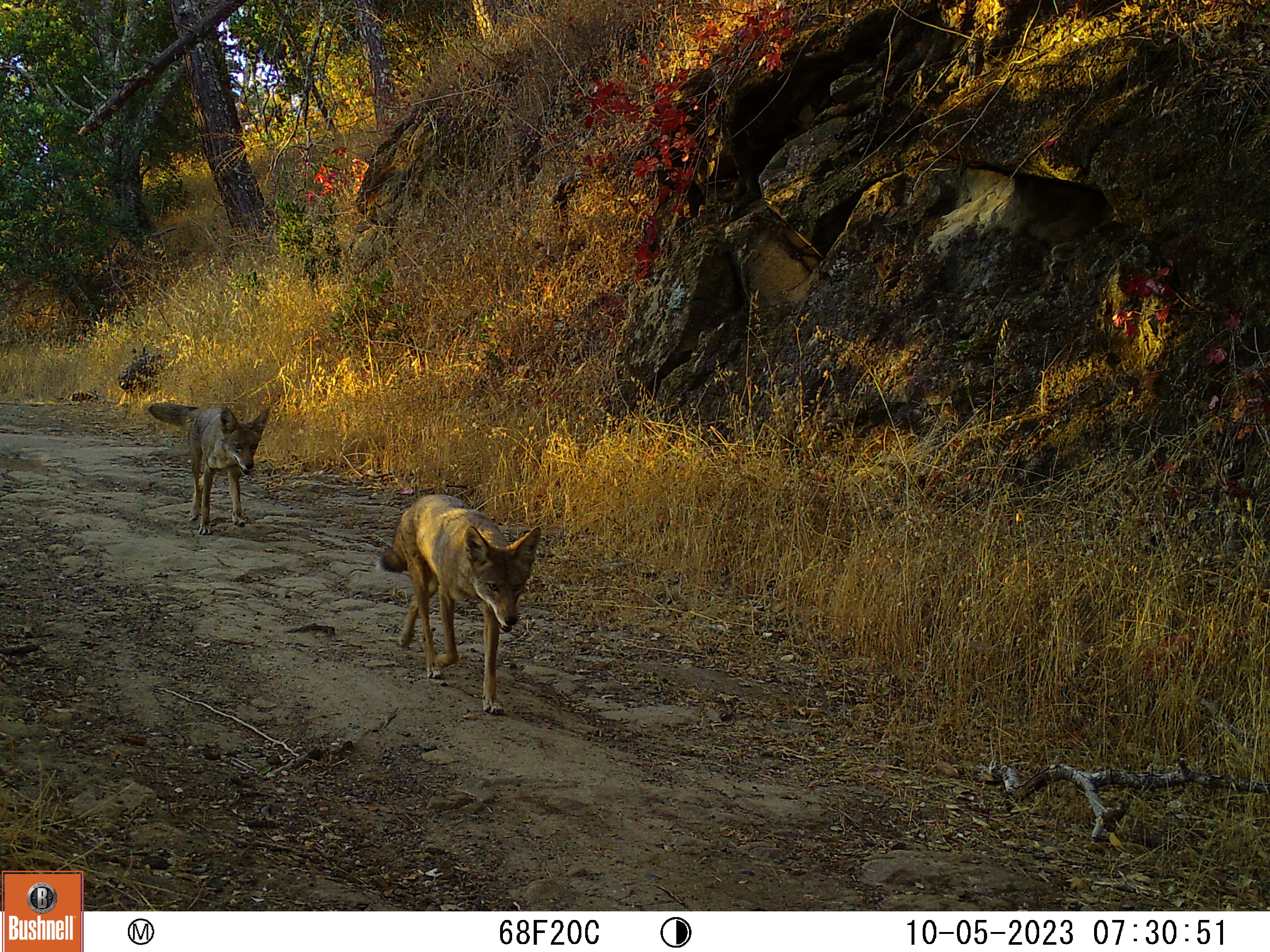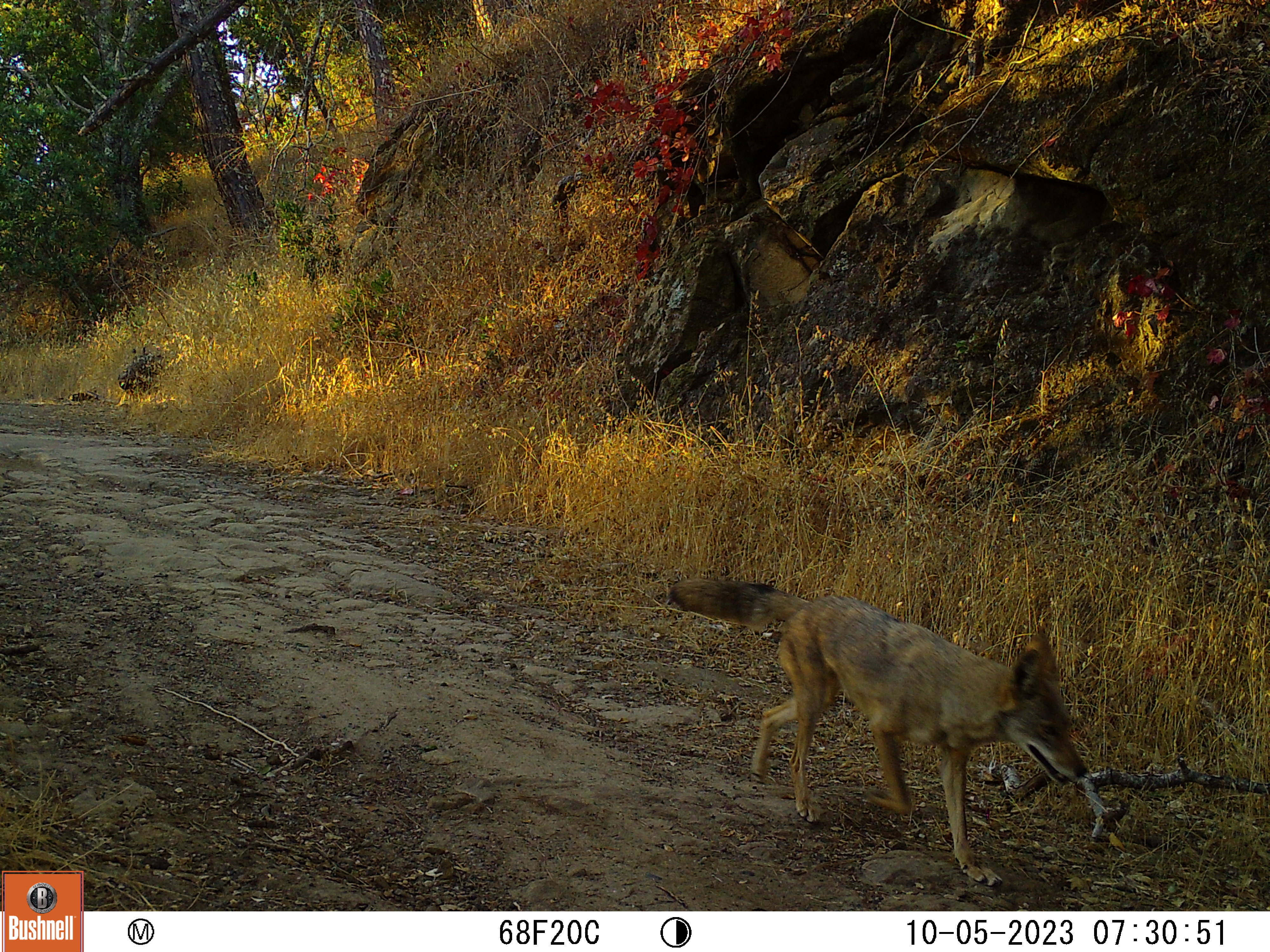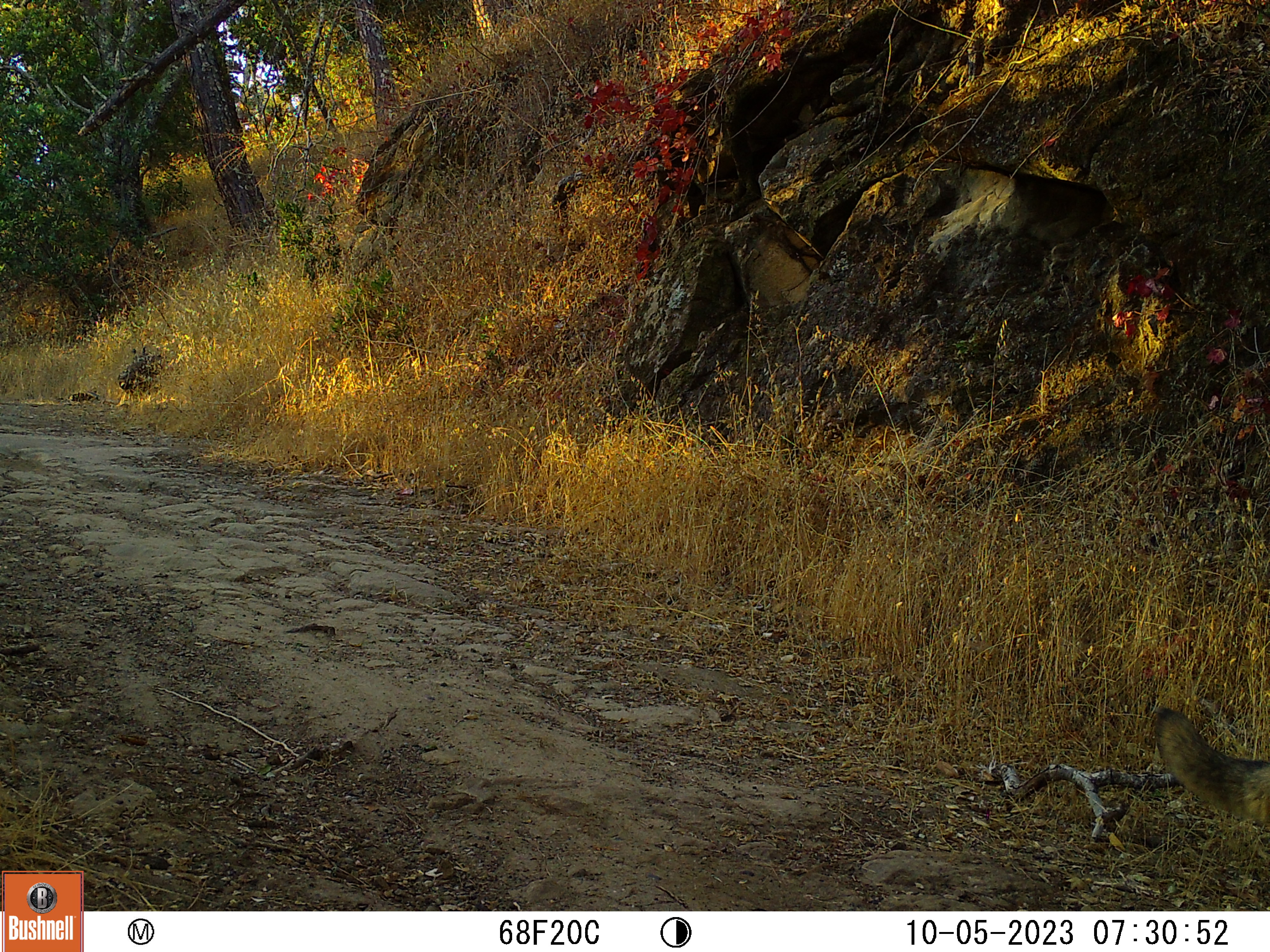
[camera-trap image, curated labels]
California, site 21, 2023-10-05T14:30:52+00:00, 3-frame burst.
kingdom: Animalia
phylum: Chordata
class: Mammalia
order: Carnivora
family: Canidae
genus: Canis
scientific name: Canis latrans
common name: coyote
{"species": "coyote (Canis latrans)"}